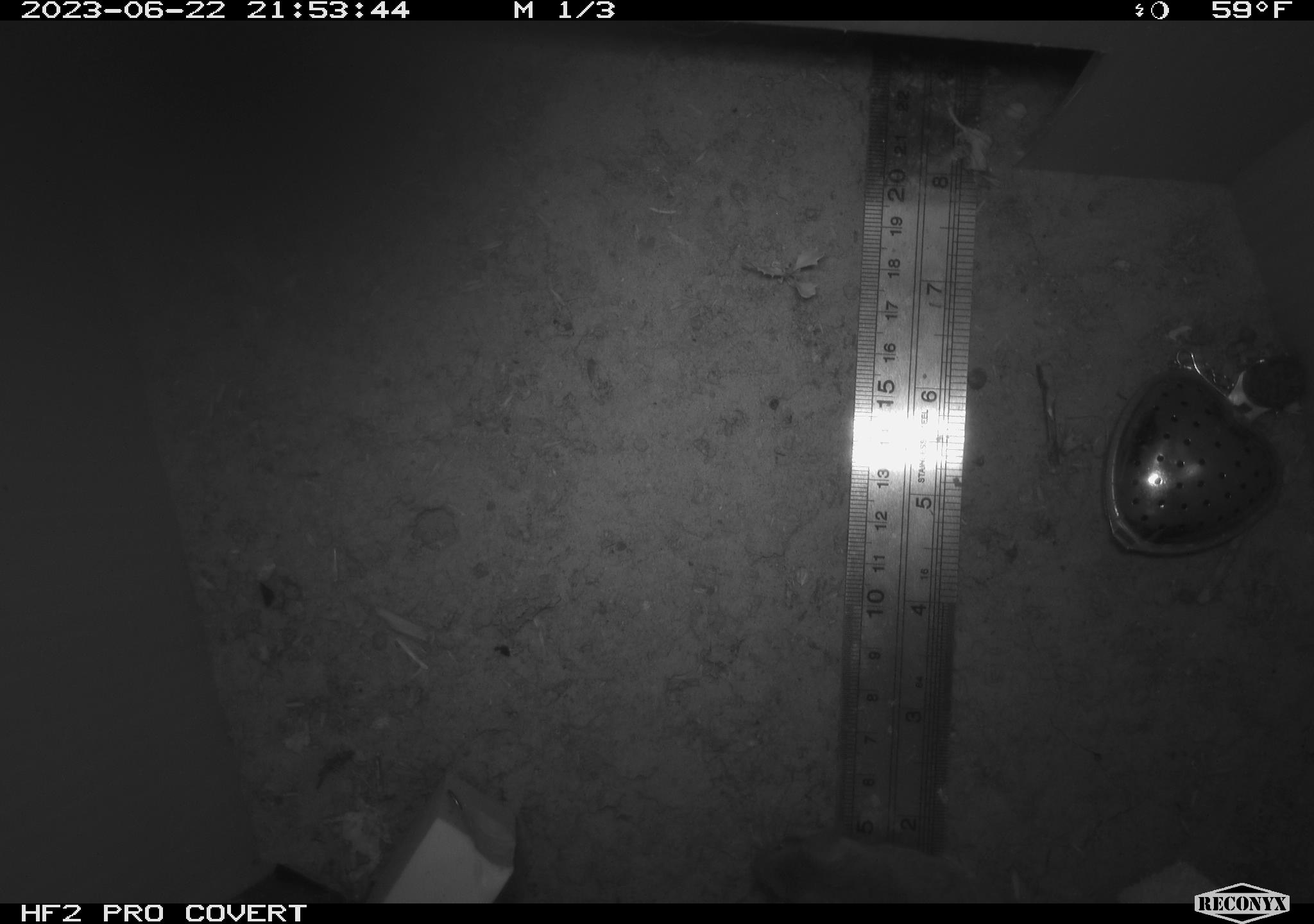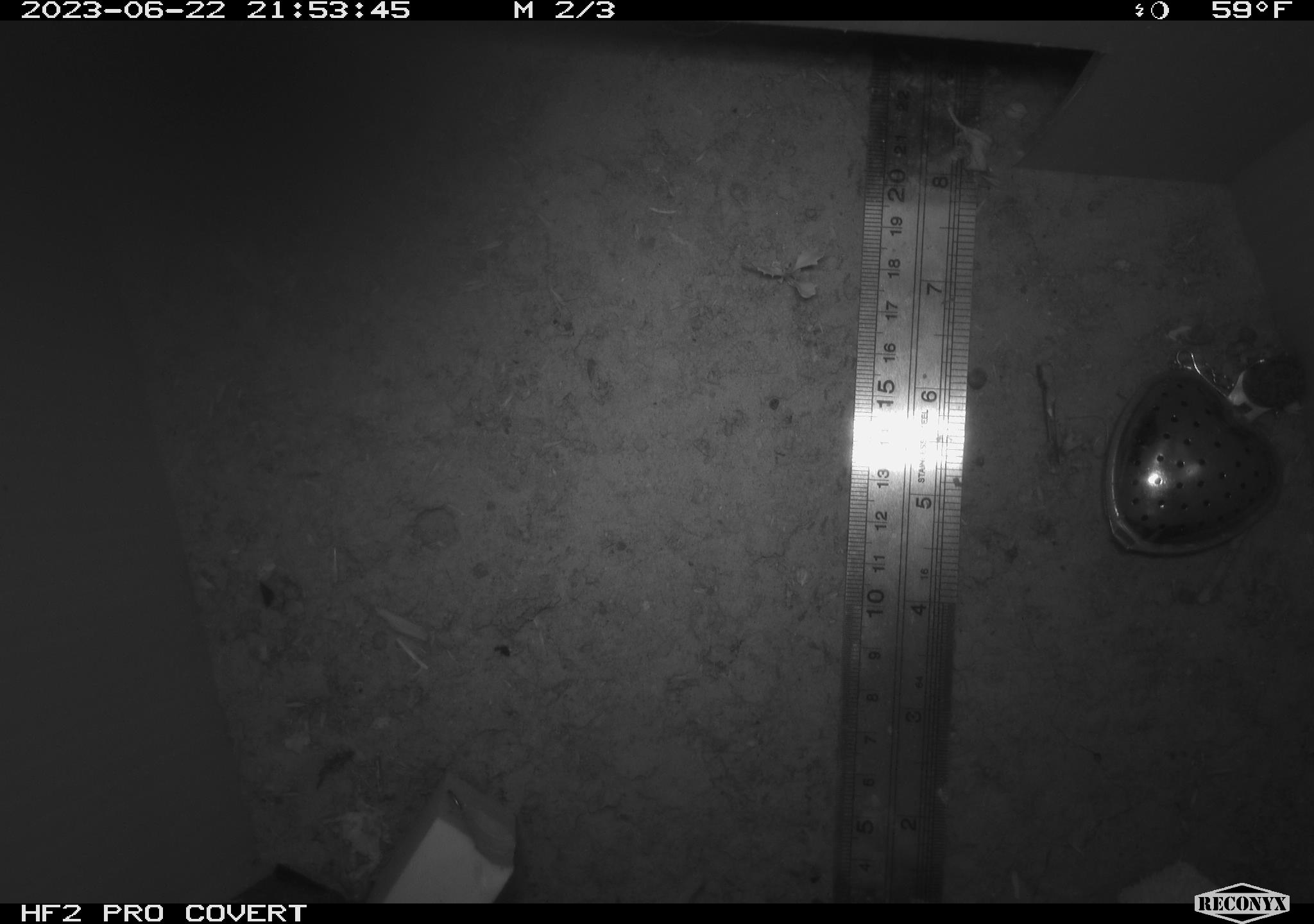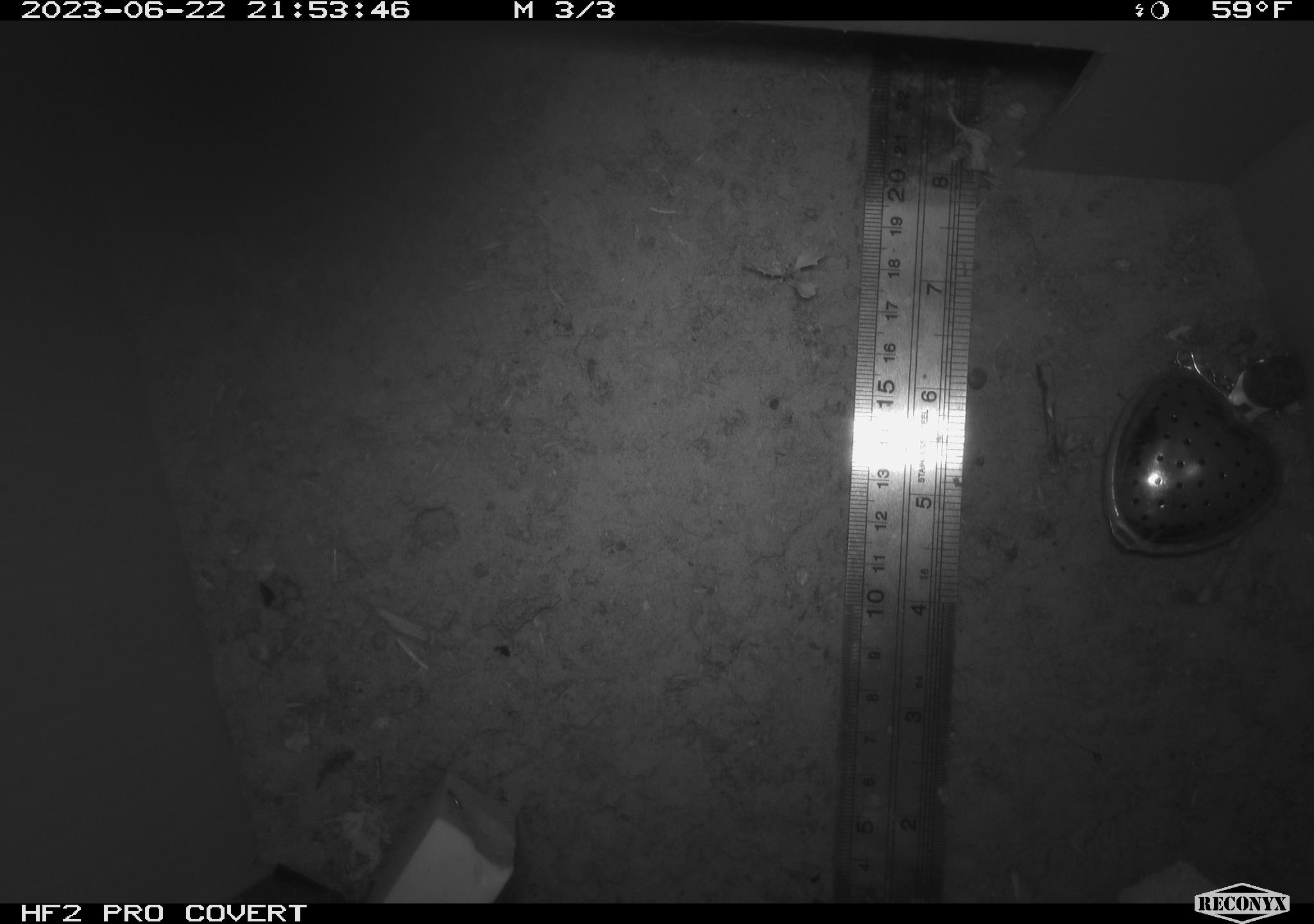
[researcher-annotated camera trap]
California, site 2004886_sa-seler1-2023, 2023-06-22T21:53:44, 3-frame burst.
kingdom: Animalia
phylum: Chordata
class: Mammalia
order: Rodentia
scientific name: Rodentia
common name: mouse species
Mouse species (Rodentia).